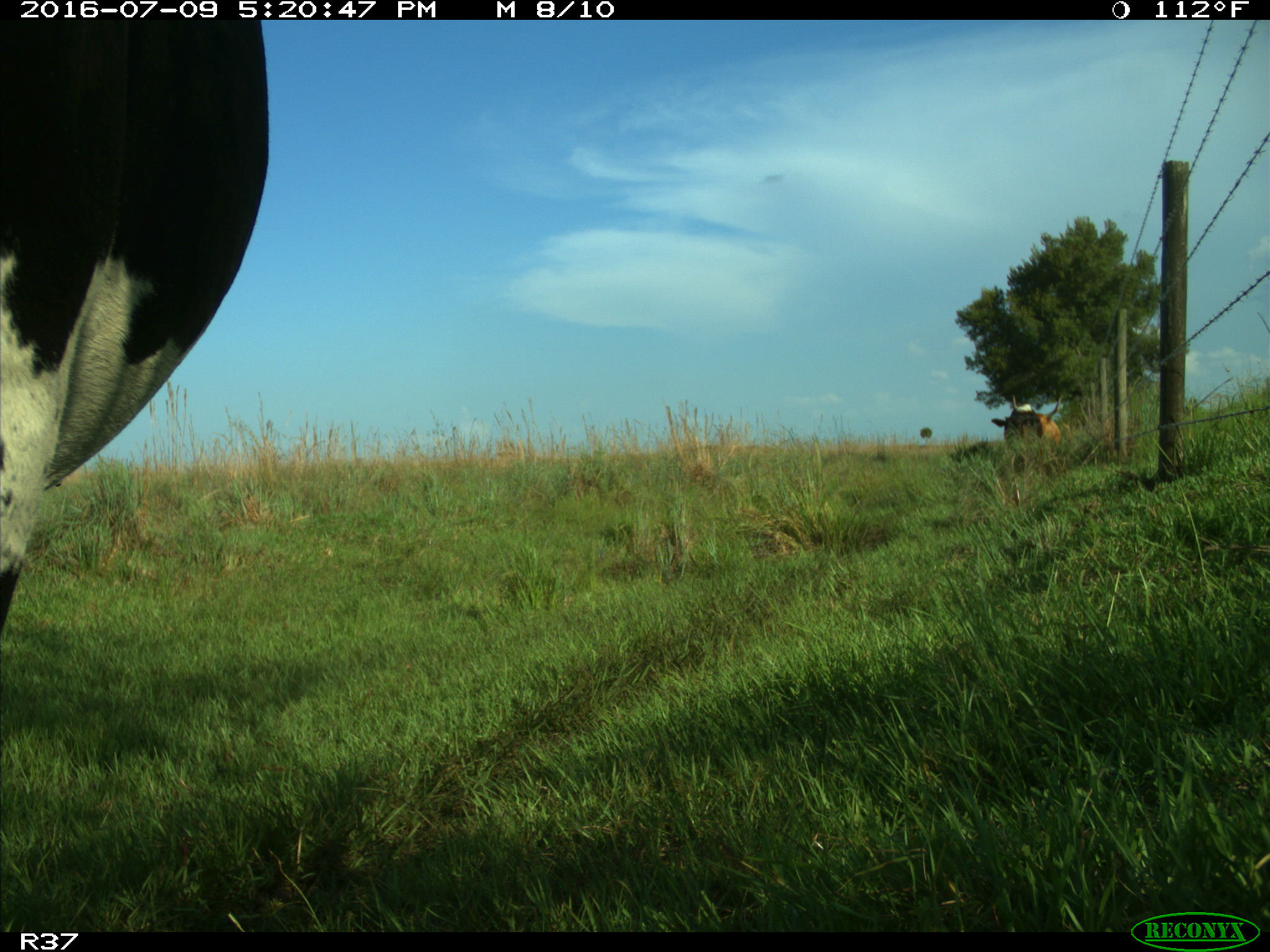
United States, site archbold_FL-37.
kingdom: Animalia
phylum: Chordata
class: Mammalia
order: Artiodactyla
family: Bovidae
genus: Bos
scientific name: Bos taurus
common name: domestic cow